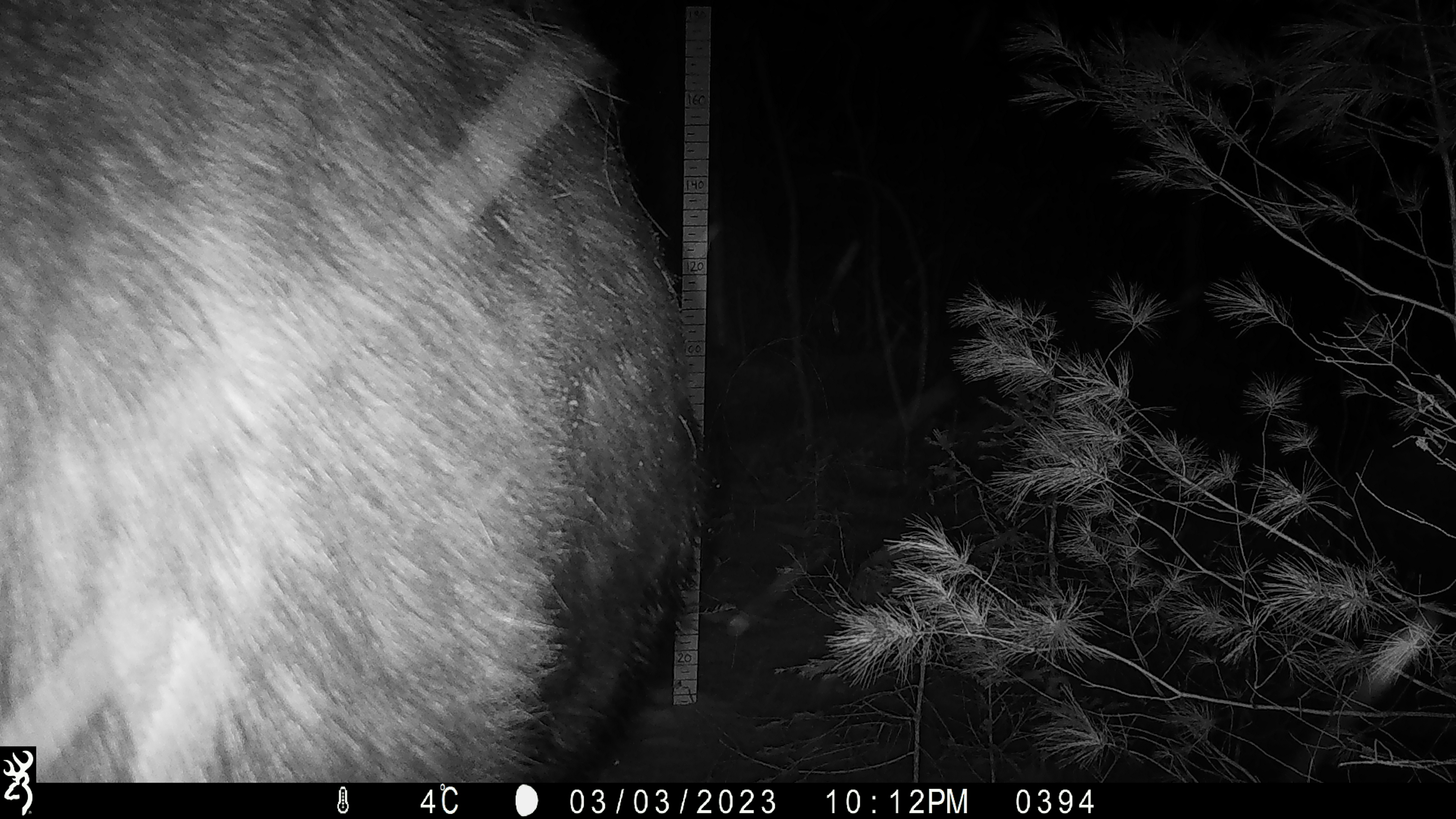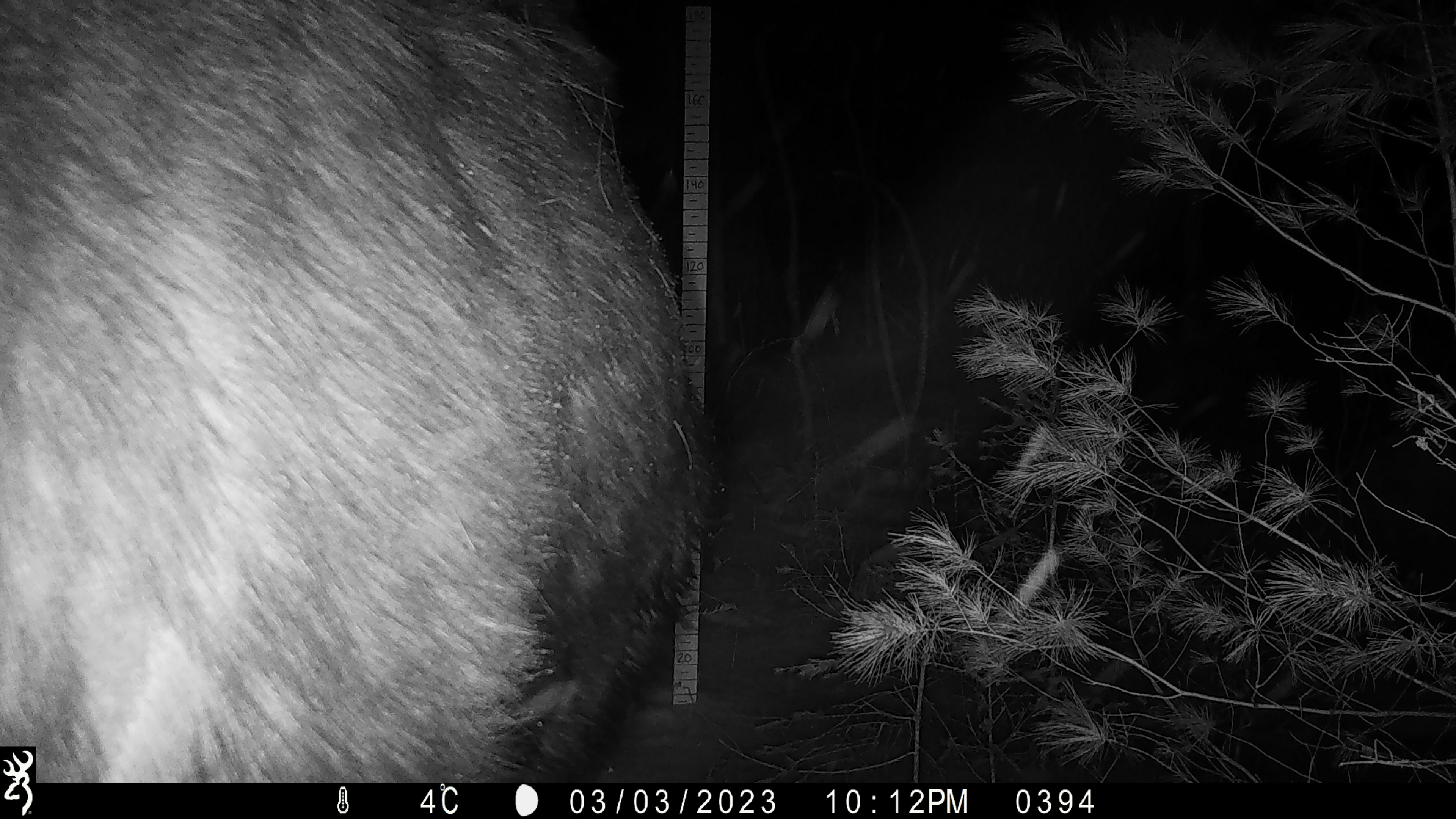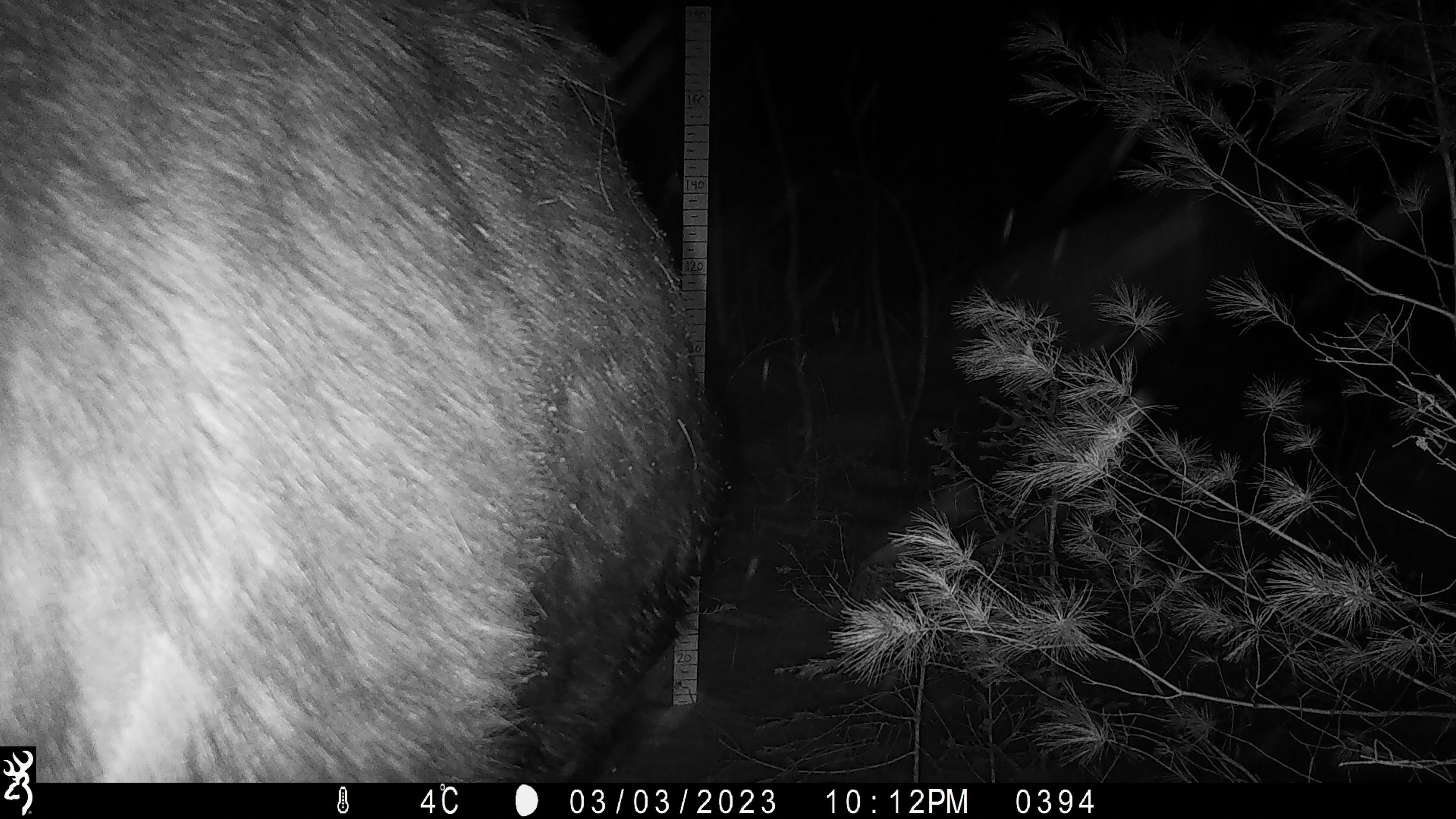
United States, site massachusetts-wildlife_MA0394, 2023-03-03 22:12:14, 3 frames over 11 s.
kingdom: Animalia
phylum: Chordata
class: Mammalia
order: Artiodactyla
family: Cervidae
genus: Alces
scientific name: Alces alces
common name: moose